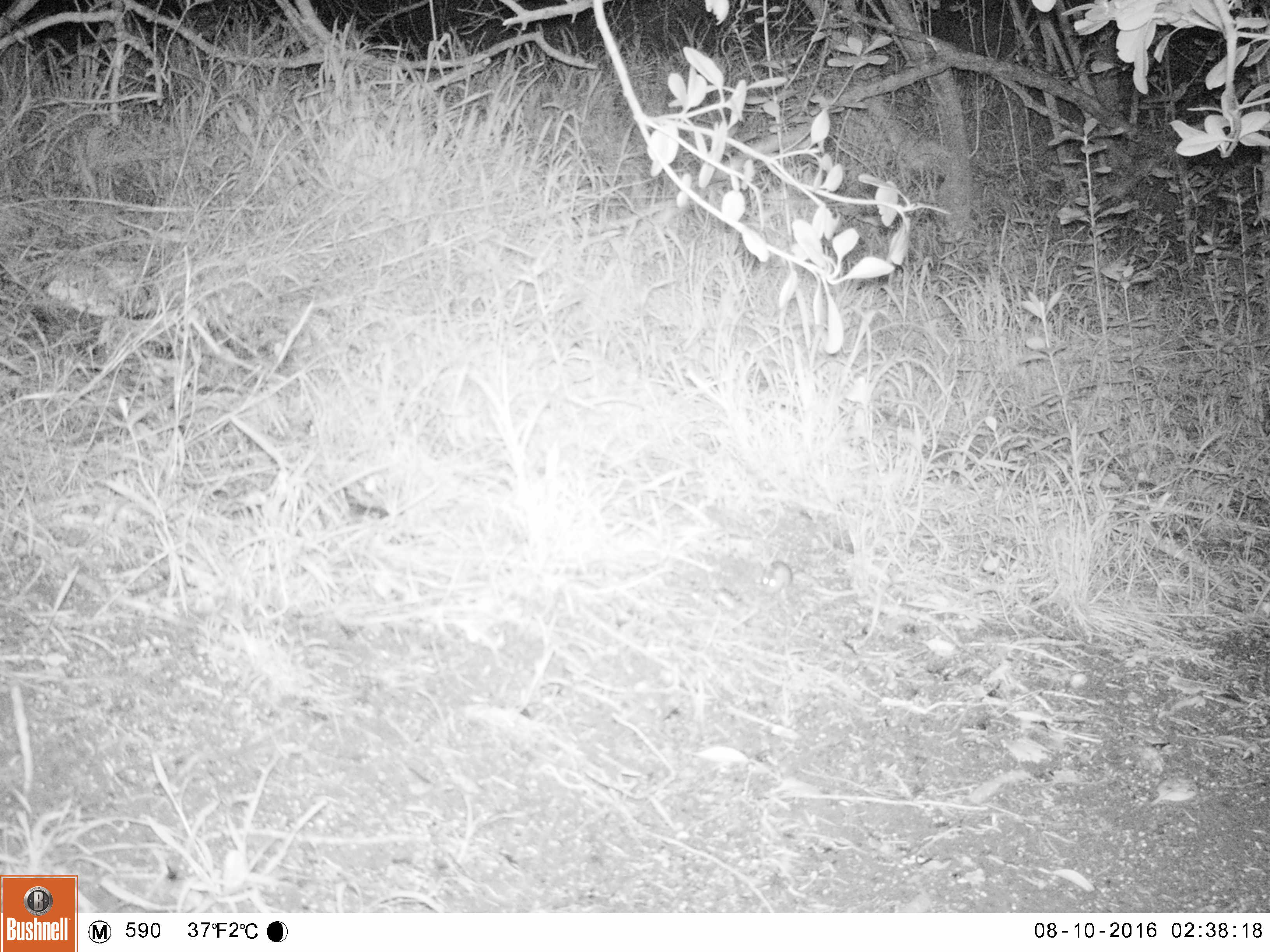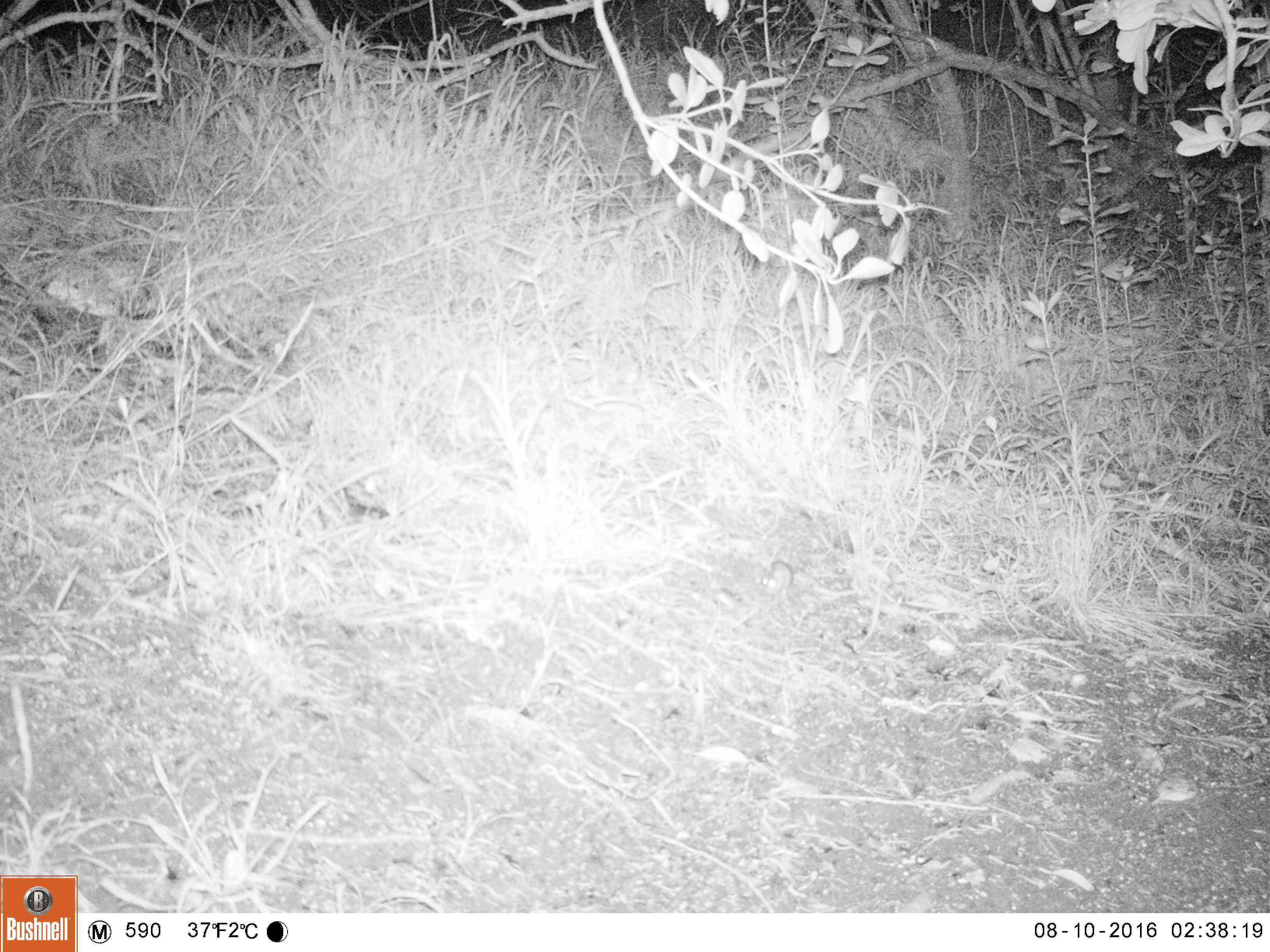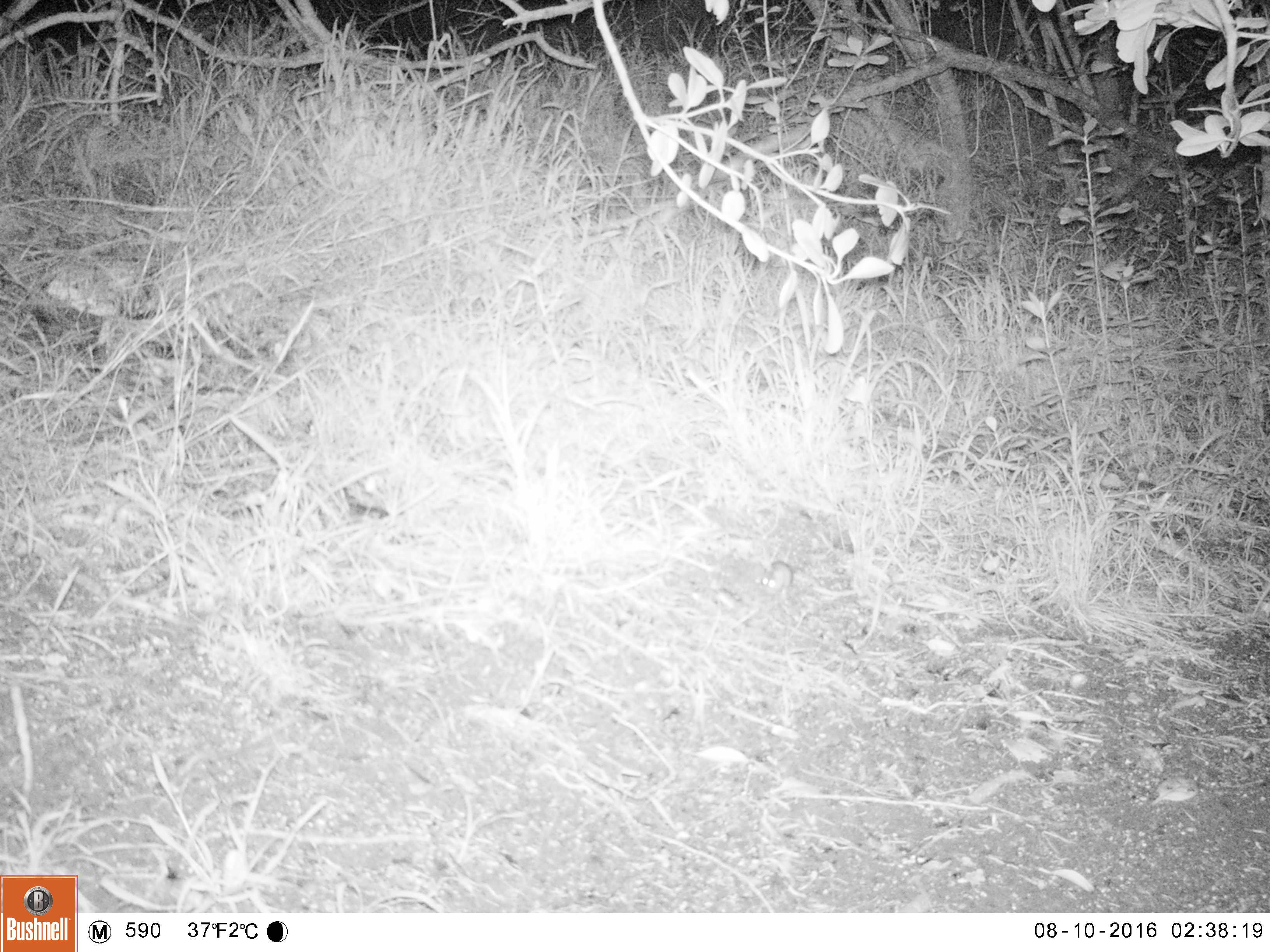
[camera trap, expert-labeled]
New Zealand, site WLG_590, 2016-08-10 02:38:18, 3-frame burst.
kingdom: Animalia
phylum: Chordata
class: Mammalia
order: Rodentia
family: Muridae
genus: Mus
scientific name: Mus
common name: mouse